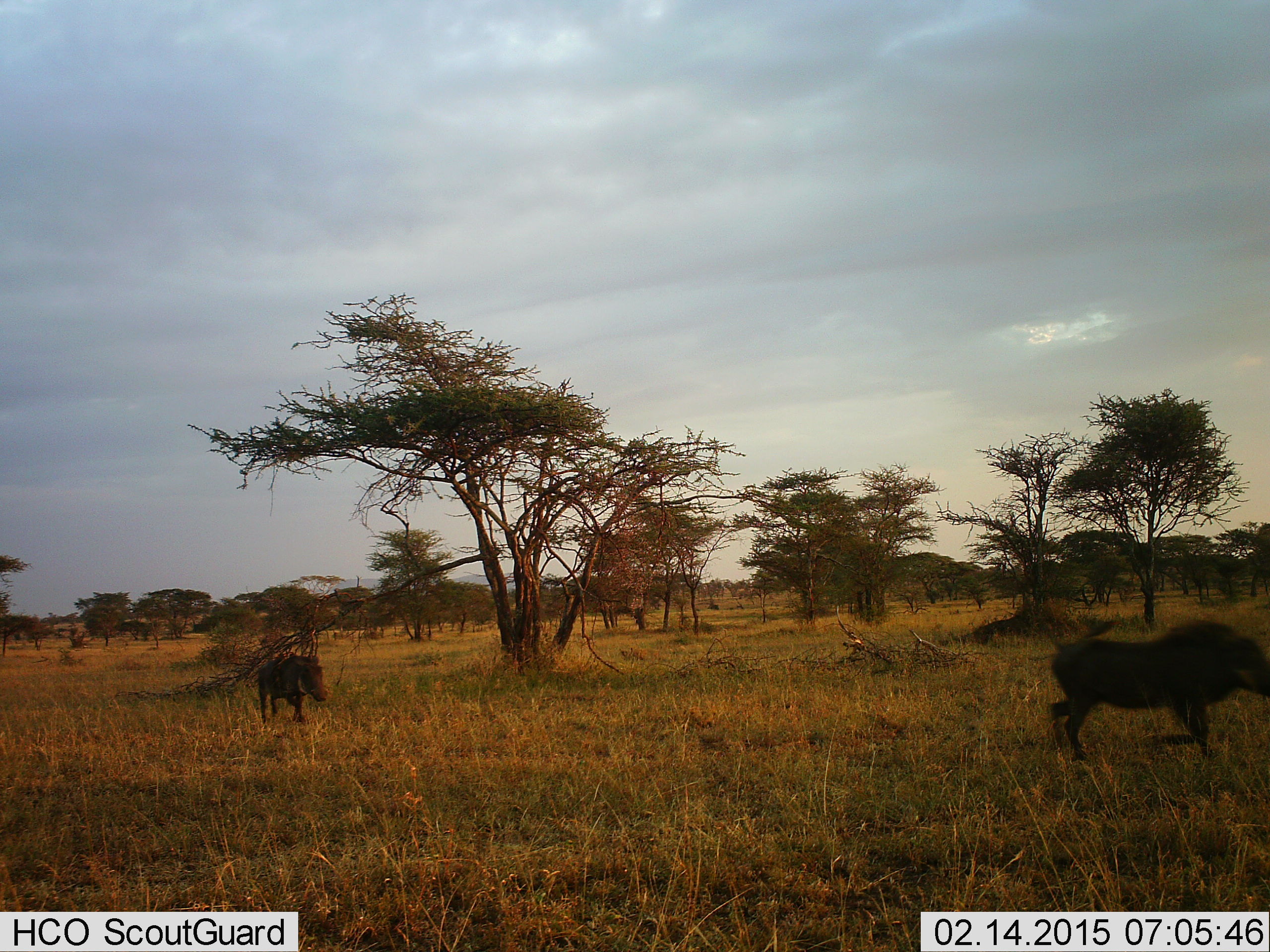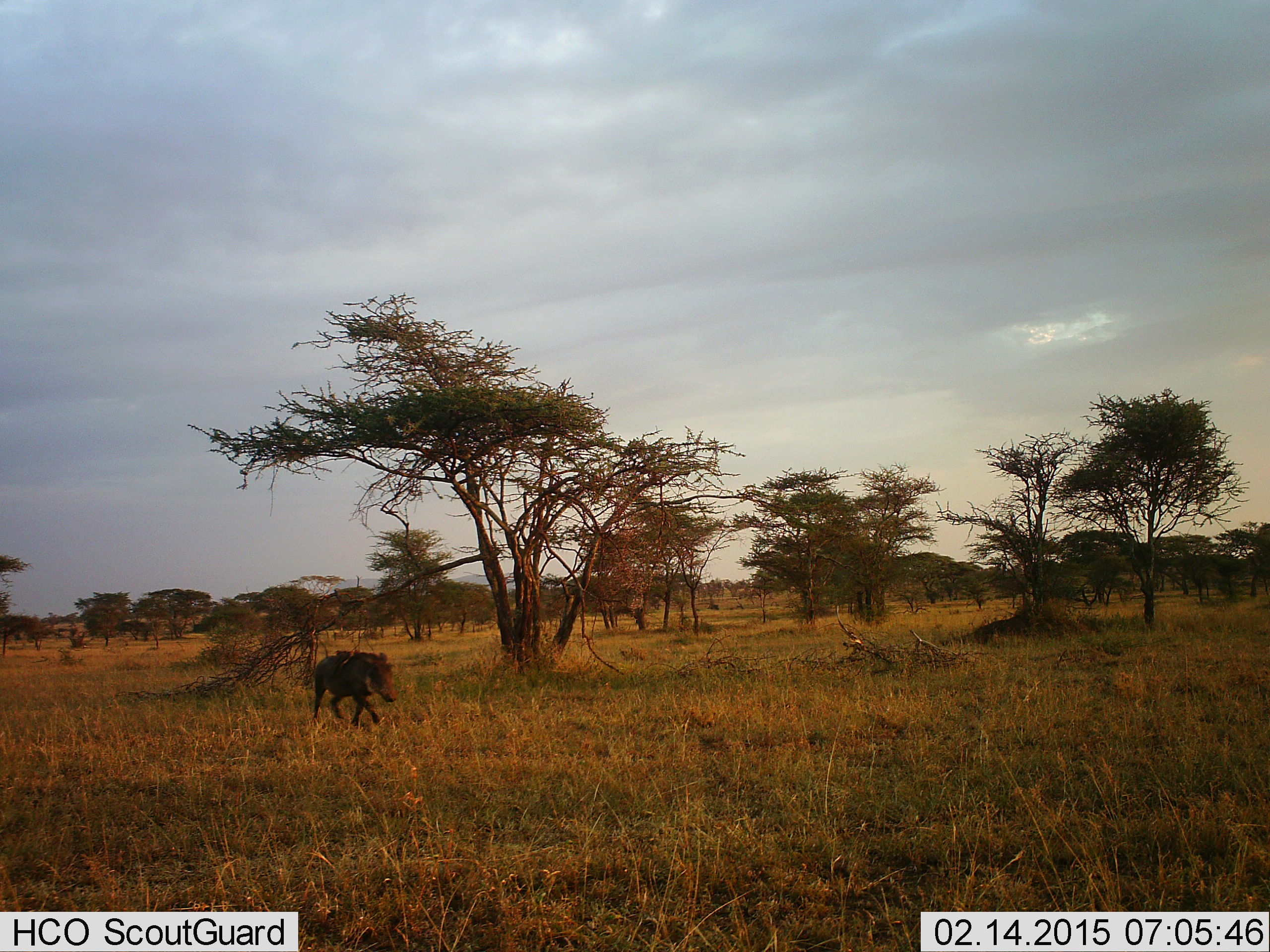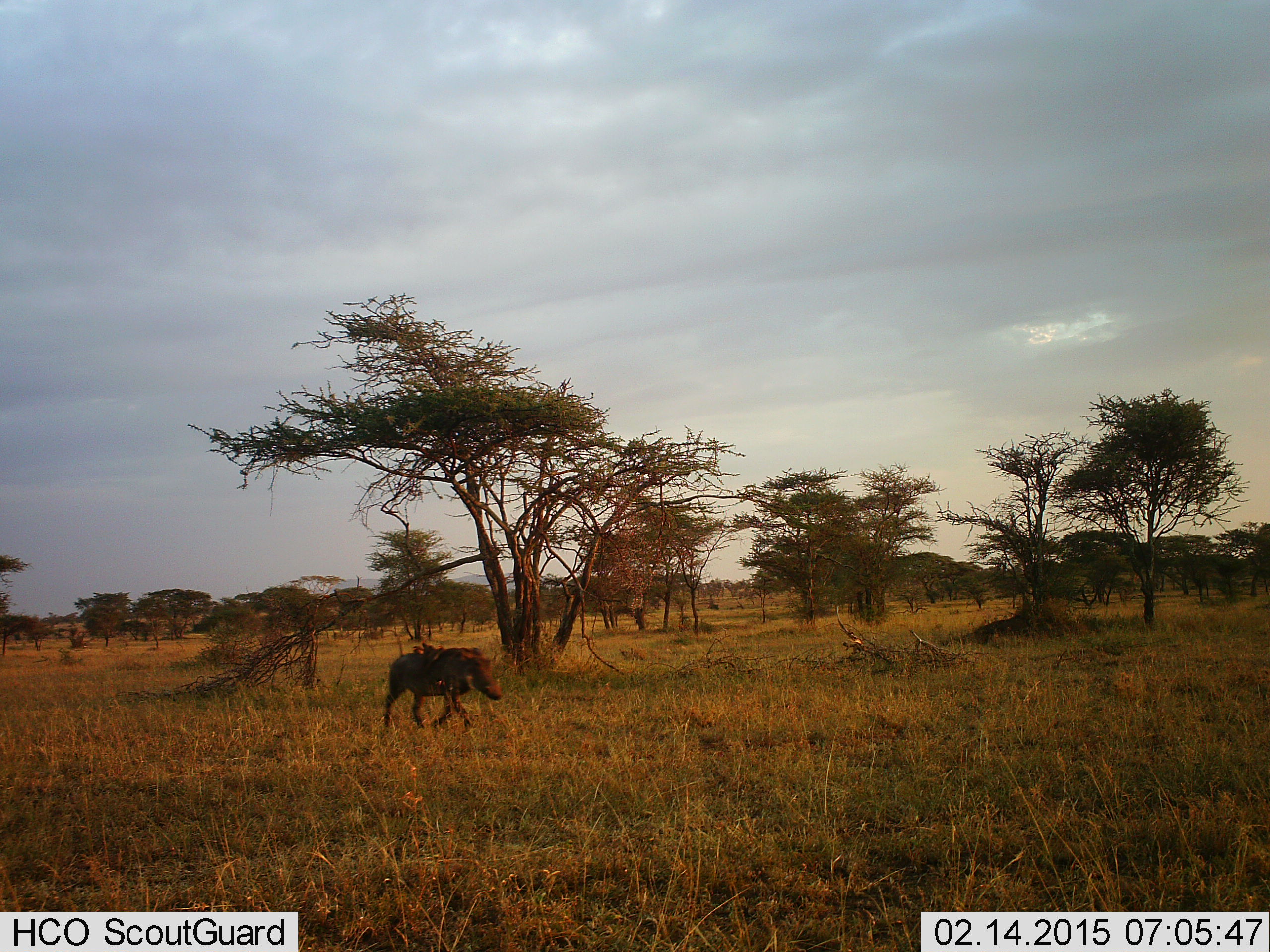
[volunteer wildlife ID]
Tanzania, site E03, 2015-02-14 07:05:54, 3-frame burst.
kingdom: Animalia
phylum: Chordata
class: Mammalia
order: Artiodactyla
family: Suidae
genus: Phacochoerus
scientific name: Phacochoerus africanus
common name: warthog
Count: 2.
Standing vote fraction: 0%.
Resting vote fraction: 0%.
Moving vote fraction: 100%.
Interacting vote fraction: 0%.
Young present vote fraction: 0%.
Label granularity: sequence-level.